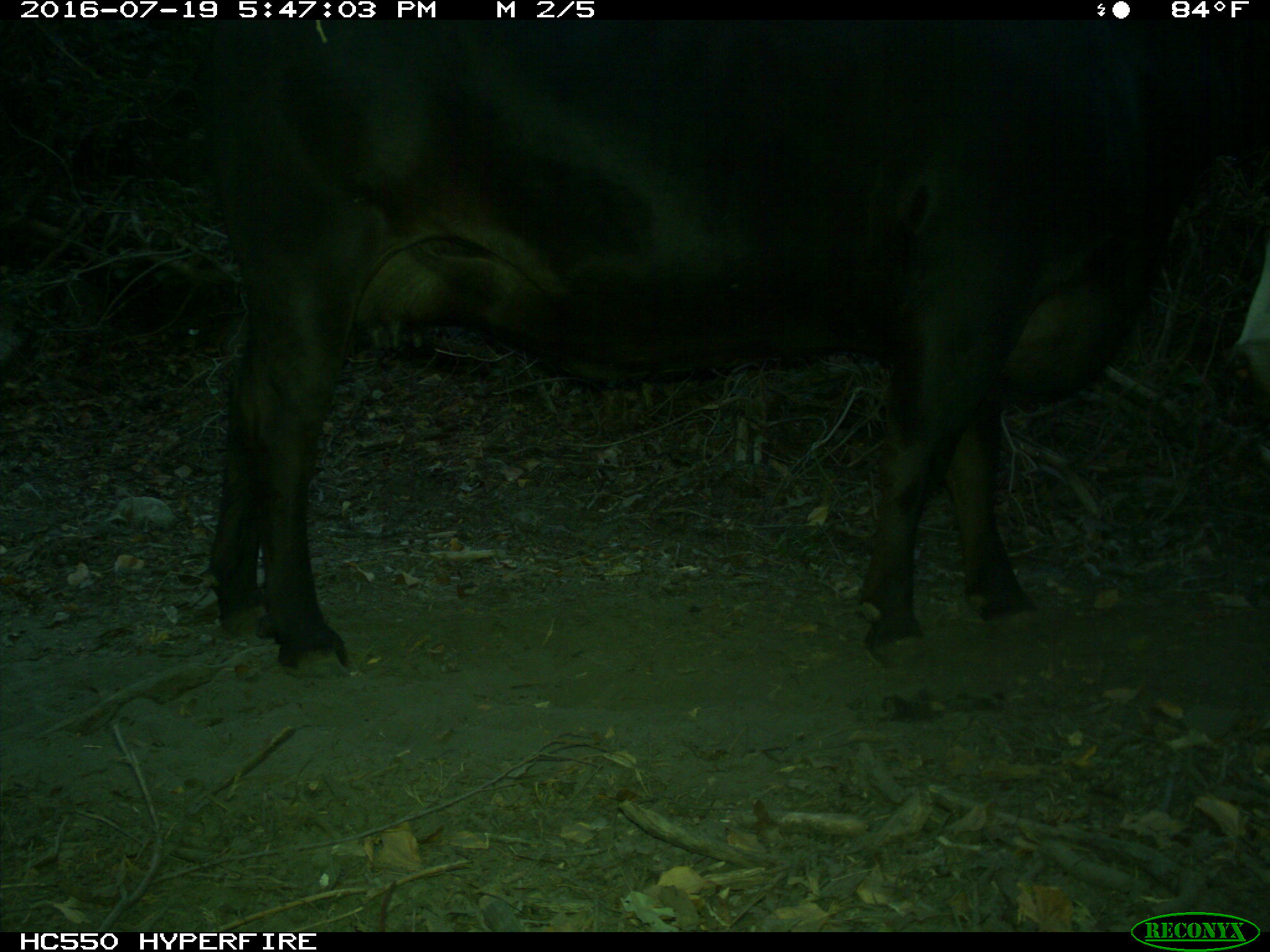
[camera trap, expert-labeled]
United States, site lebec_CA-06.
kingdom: Animalia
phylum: Chordata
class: Mammalia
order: Artiodactyla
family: Bovidae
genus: Bos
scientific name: Bos taurus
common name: domestic cow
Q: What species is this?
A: Bos taurus (domestic cow).